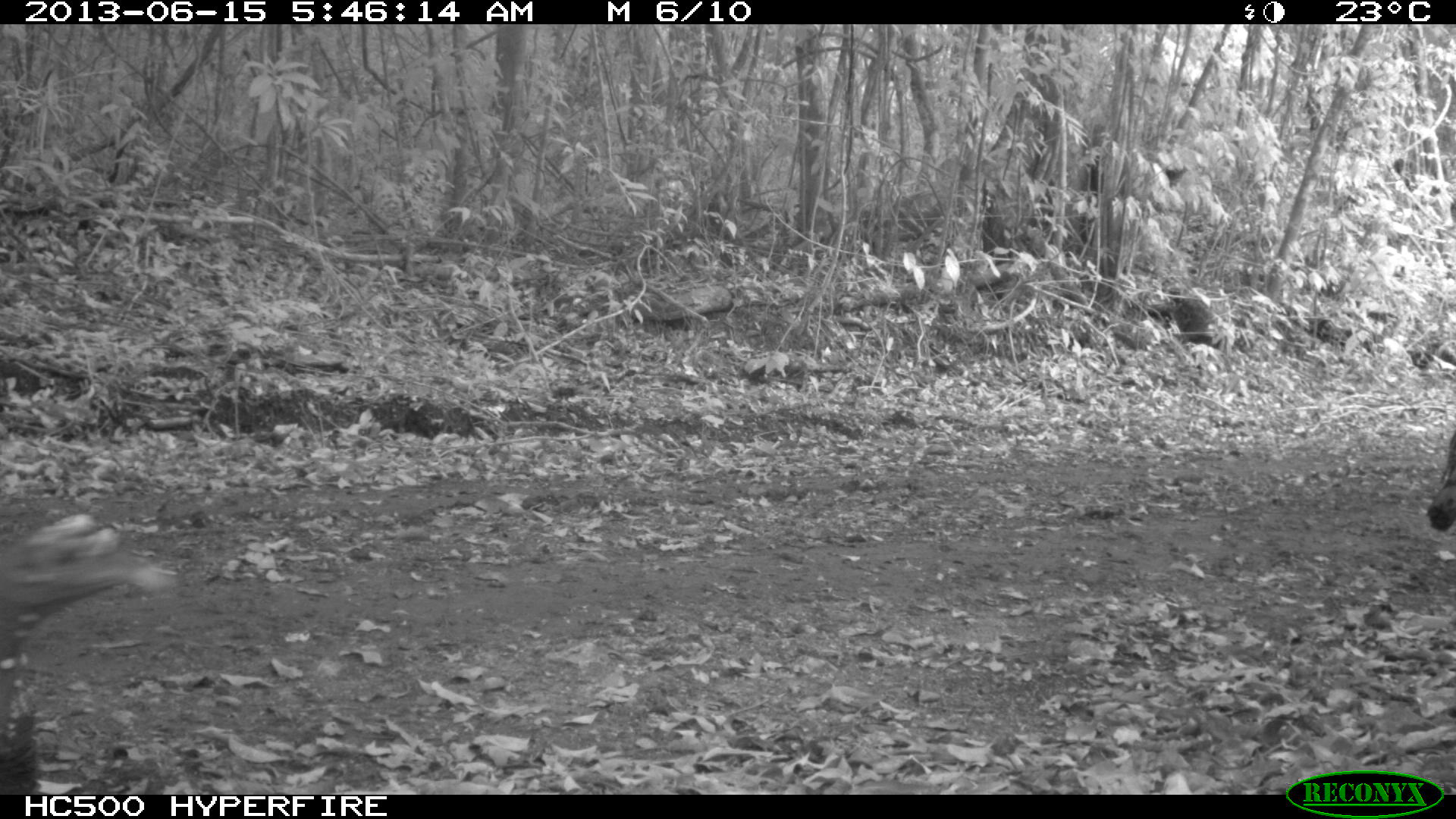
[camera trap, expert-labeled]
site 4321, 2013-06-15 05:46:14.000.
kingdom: Animalia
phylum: Chordata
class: Aves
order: Galliformes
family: Phasianidae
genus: Meleagris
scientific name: Meleagris ocellata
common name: ocellated turkey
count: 2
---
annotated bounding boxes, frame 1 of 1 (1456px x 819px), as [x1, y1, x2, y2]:
meleagris ocellata: [1, 496, 181, 794]; [1423, 429, 1456, 536]